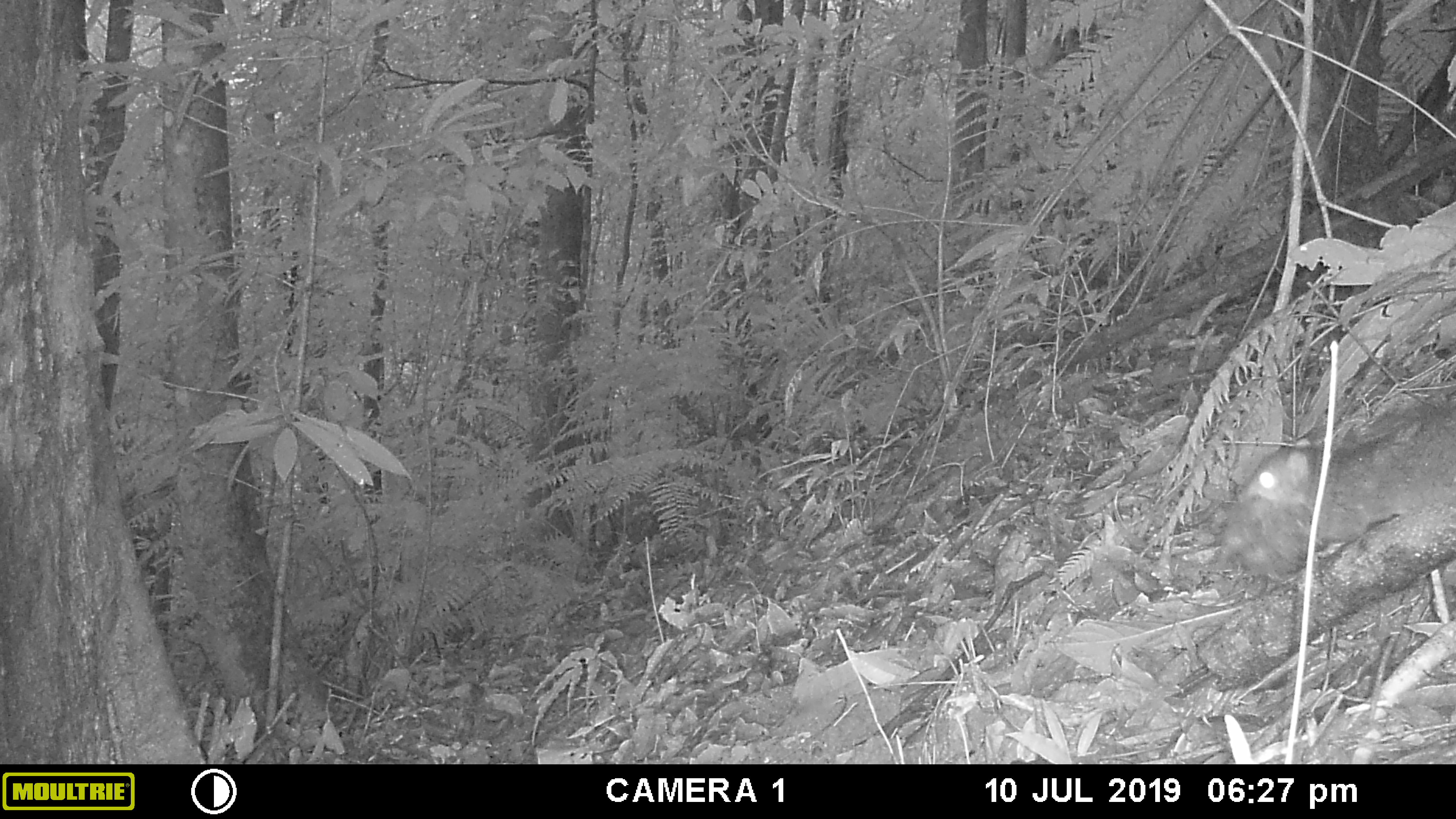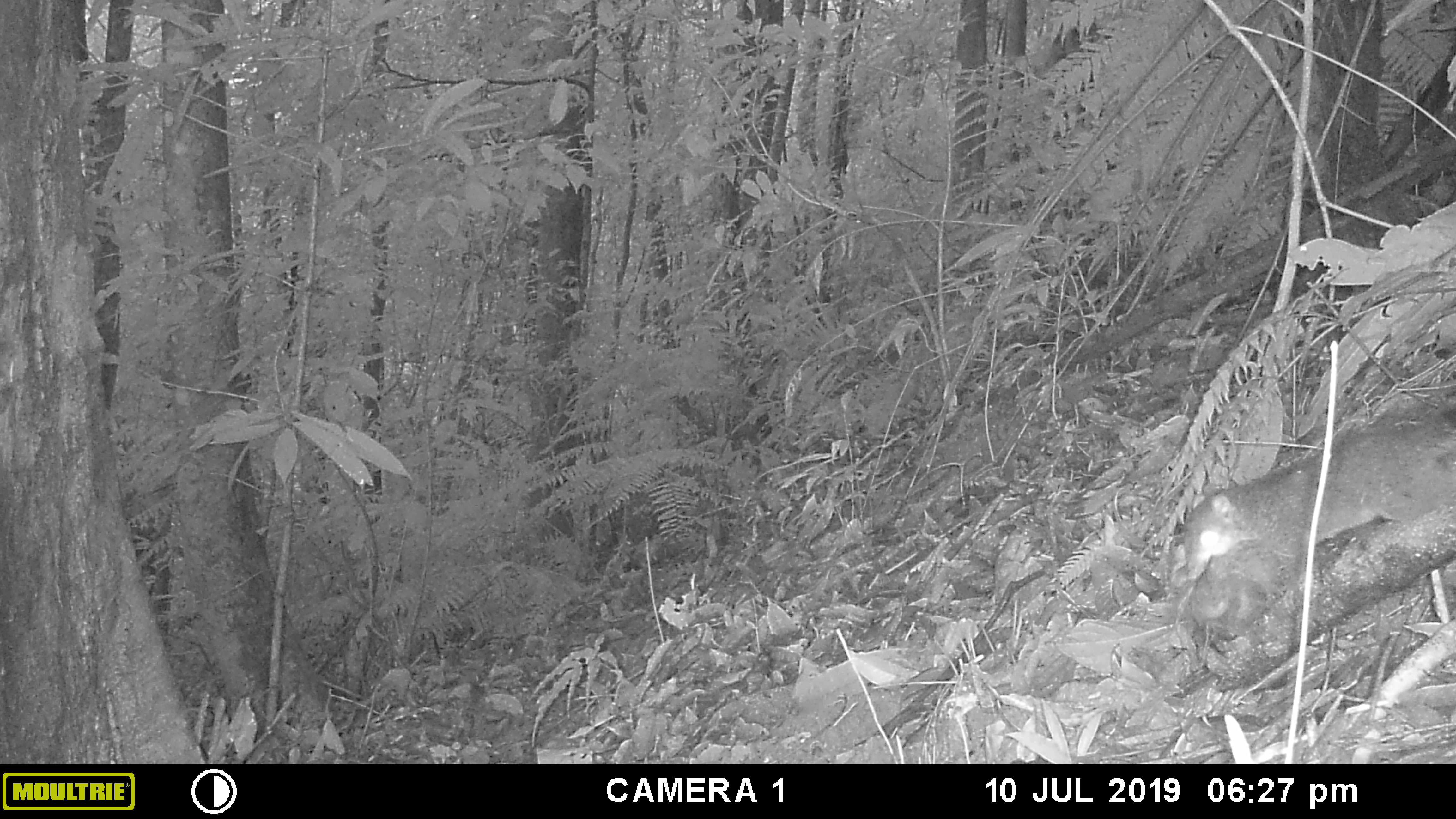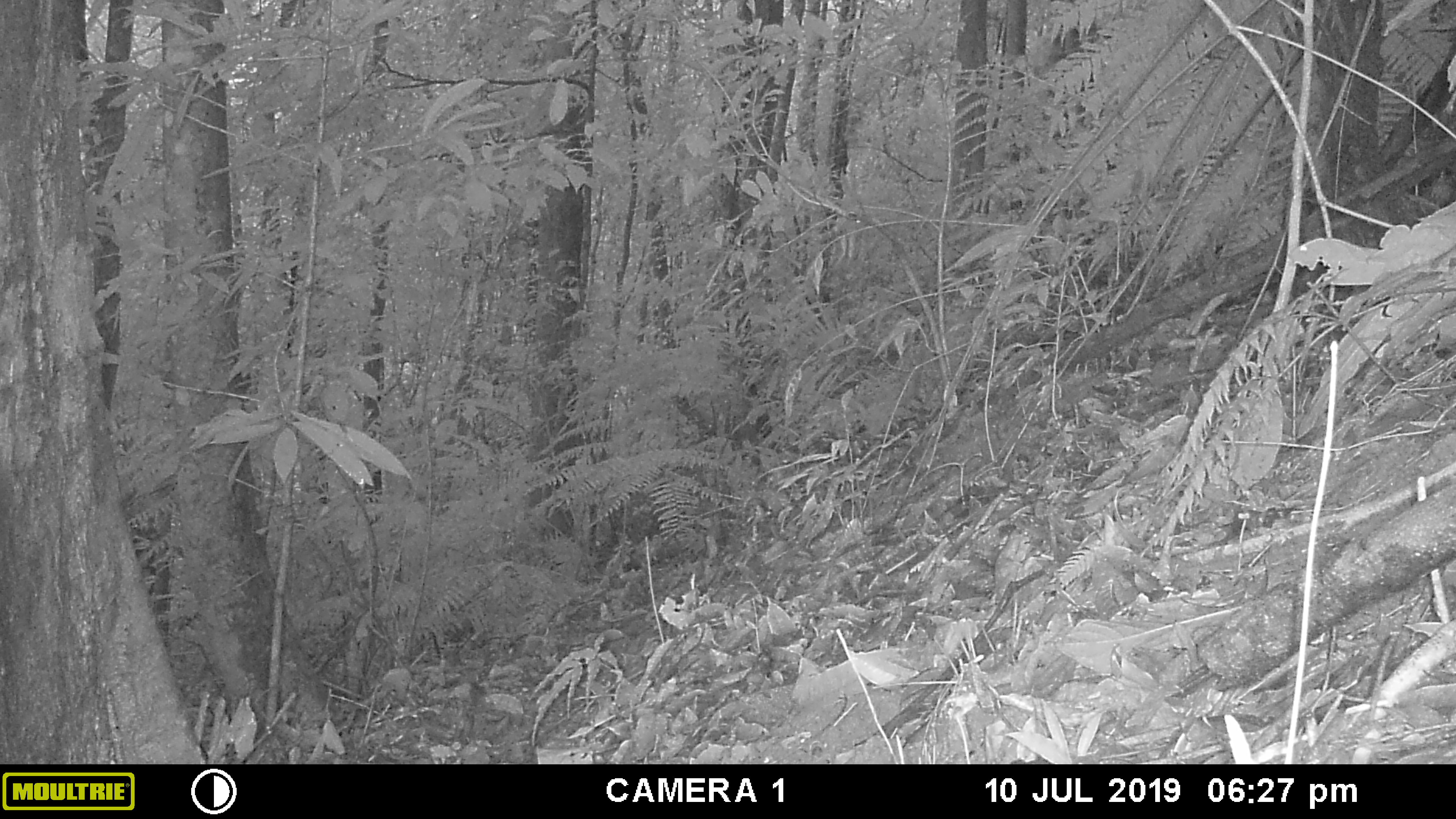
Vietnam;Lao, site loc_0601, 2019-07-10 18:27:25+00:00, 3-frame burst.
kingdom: Animalia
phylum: Chordata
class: Mammalia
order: Carnivora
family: Mustelidae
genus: Melogale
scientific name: Melogale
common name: ferret badger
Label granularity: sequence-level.